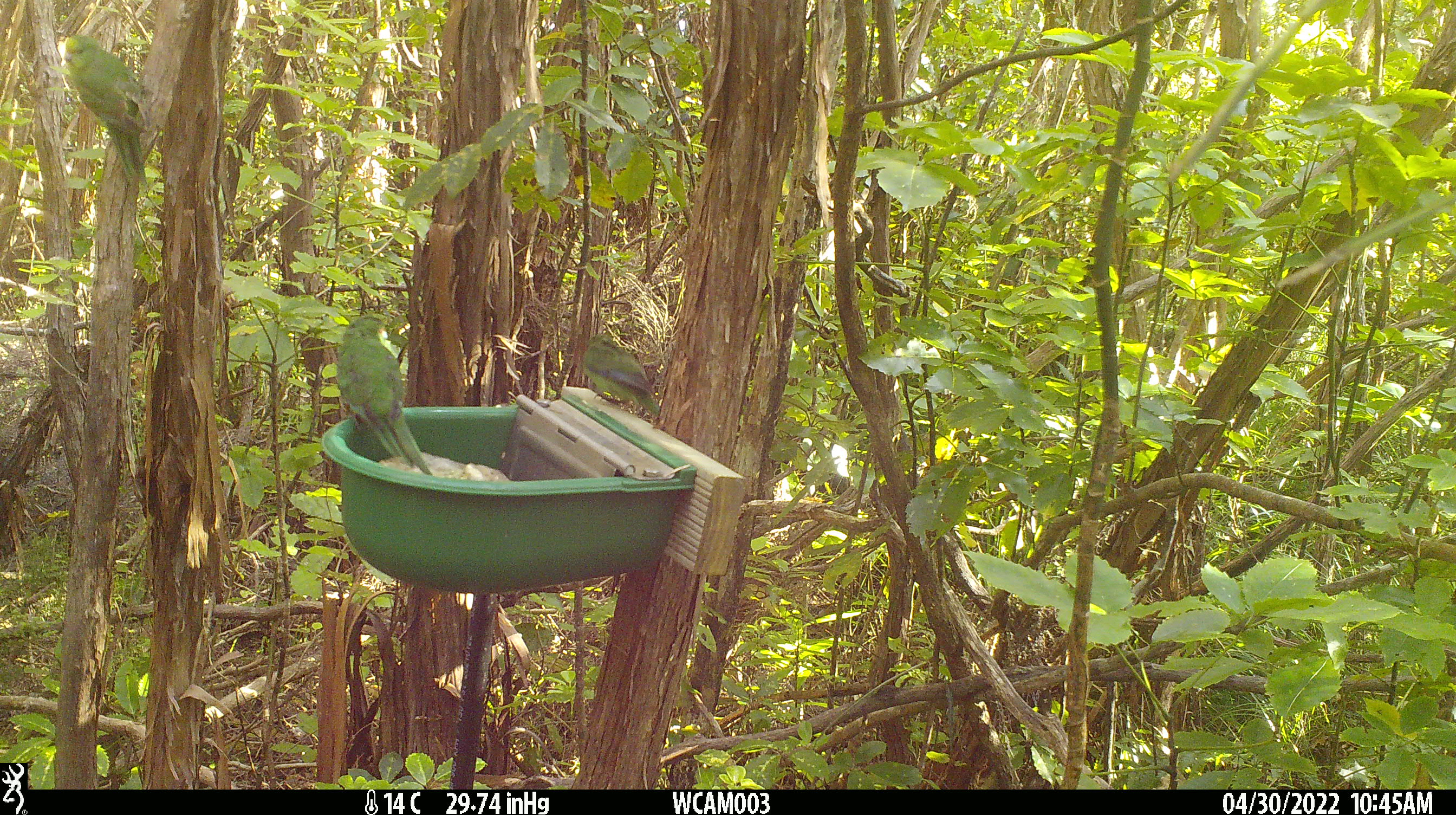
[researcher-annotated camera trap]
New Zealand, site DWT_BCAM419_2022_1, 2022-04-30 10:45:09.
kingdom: Animalia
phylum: Chordata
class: Aves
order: Psittaciformes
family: Psittaculidae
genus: Cyanoramphus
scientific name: Cyanoramphus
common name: parakeet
Parakeet (Cyanoramphus).